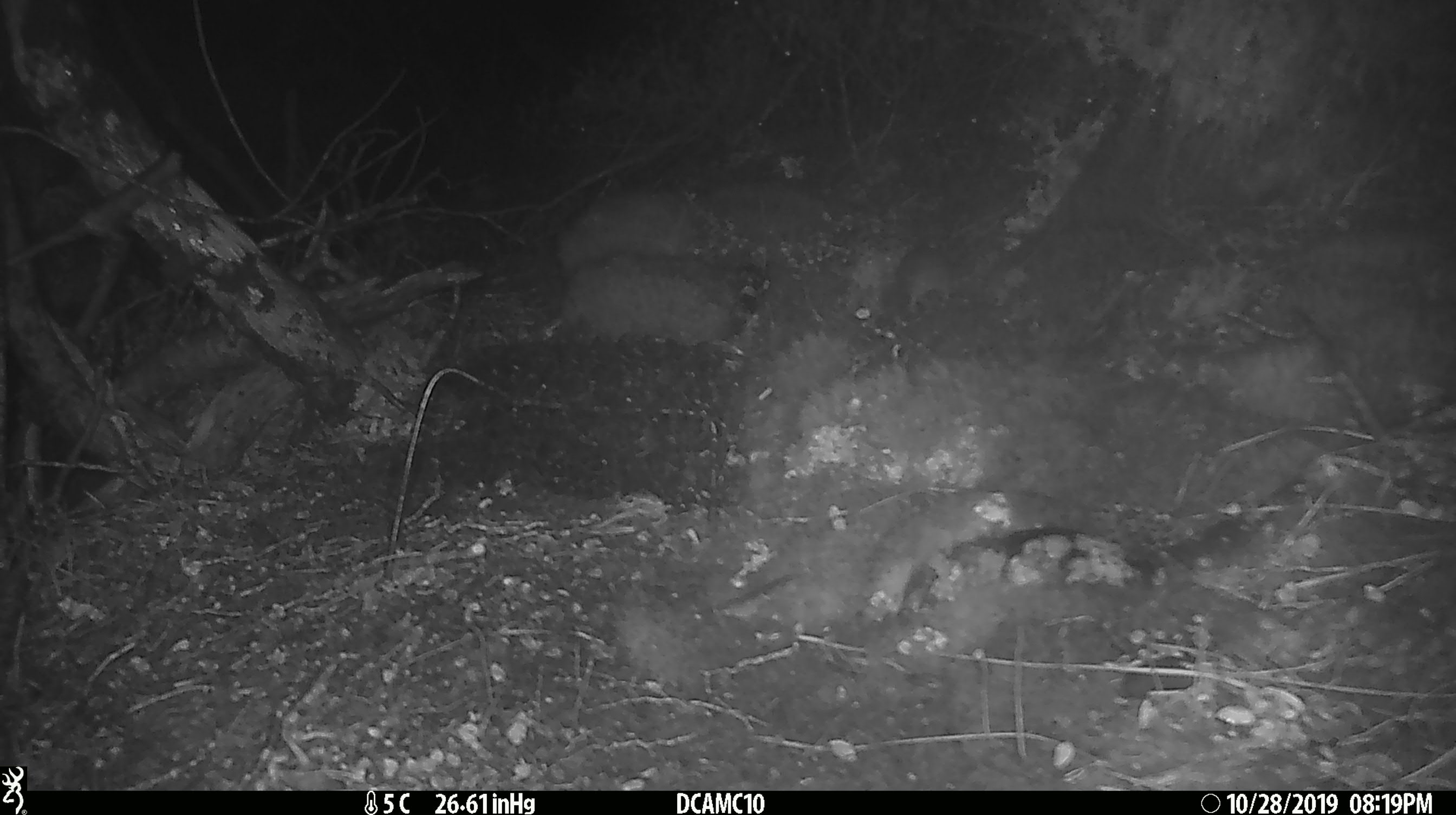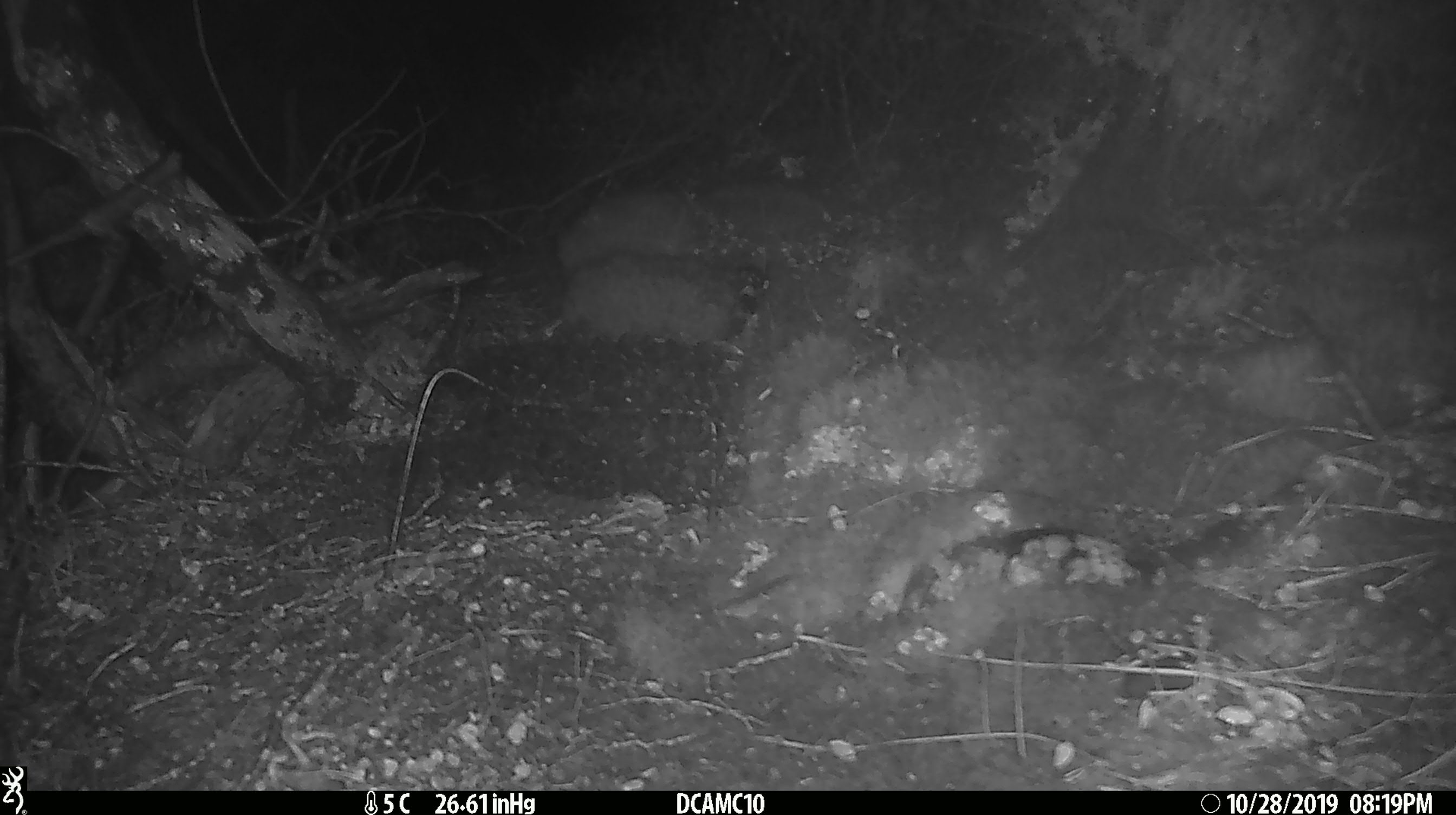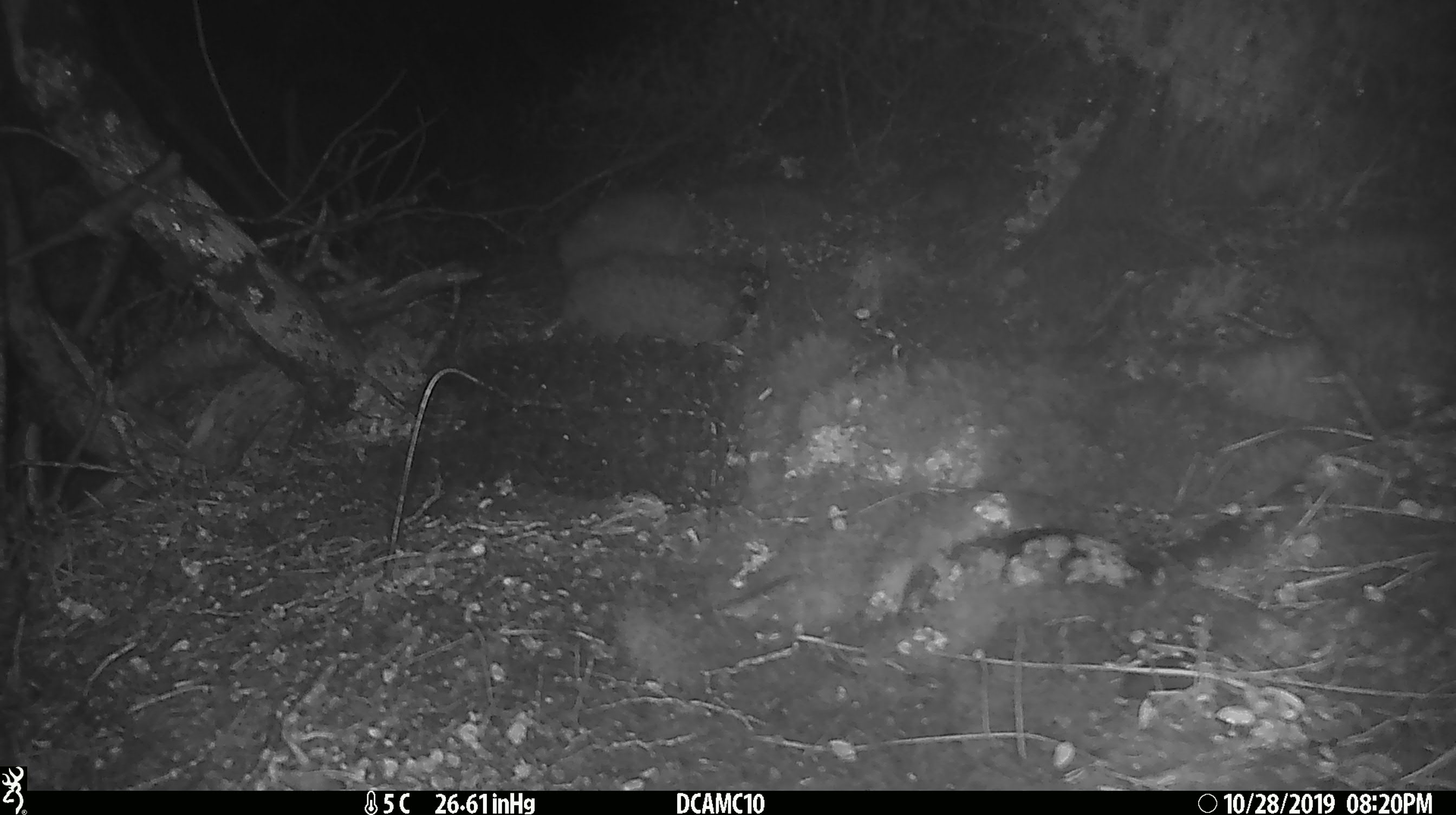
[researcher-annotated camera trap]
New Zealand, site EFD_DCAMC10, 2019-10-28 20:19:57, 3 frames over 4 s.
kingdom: Animalia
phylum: Chordata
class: Mammalia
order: Rodentia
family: Muridae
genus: Mus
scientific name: Mus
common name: mouse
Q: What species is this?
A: Mouse (Mus).